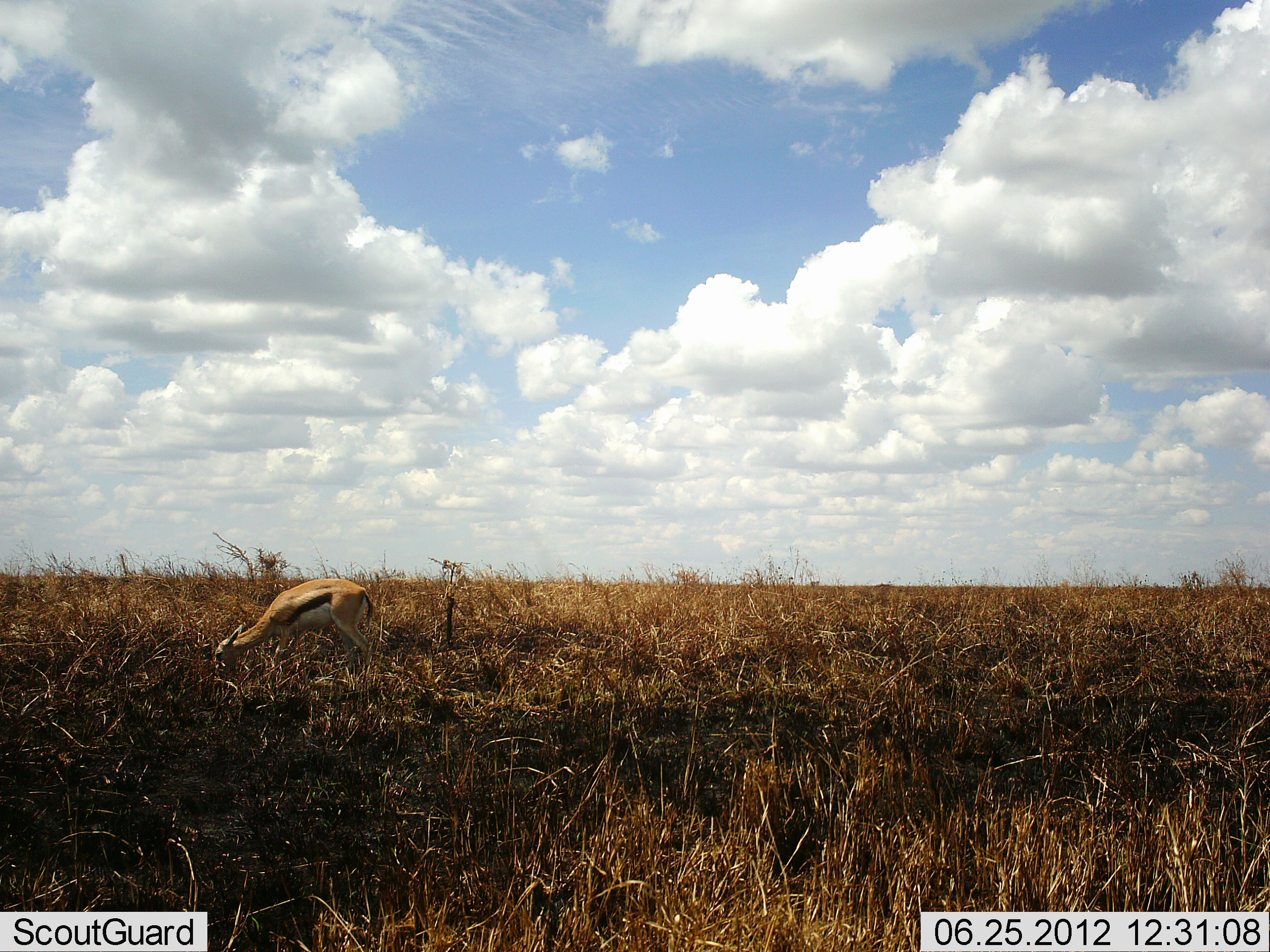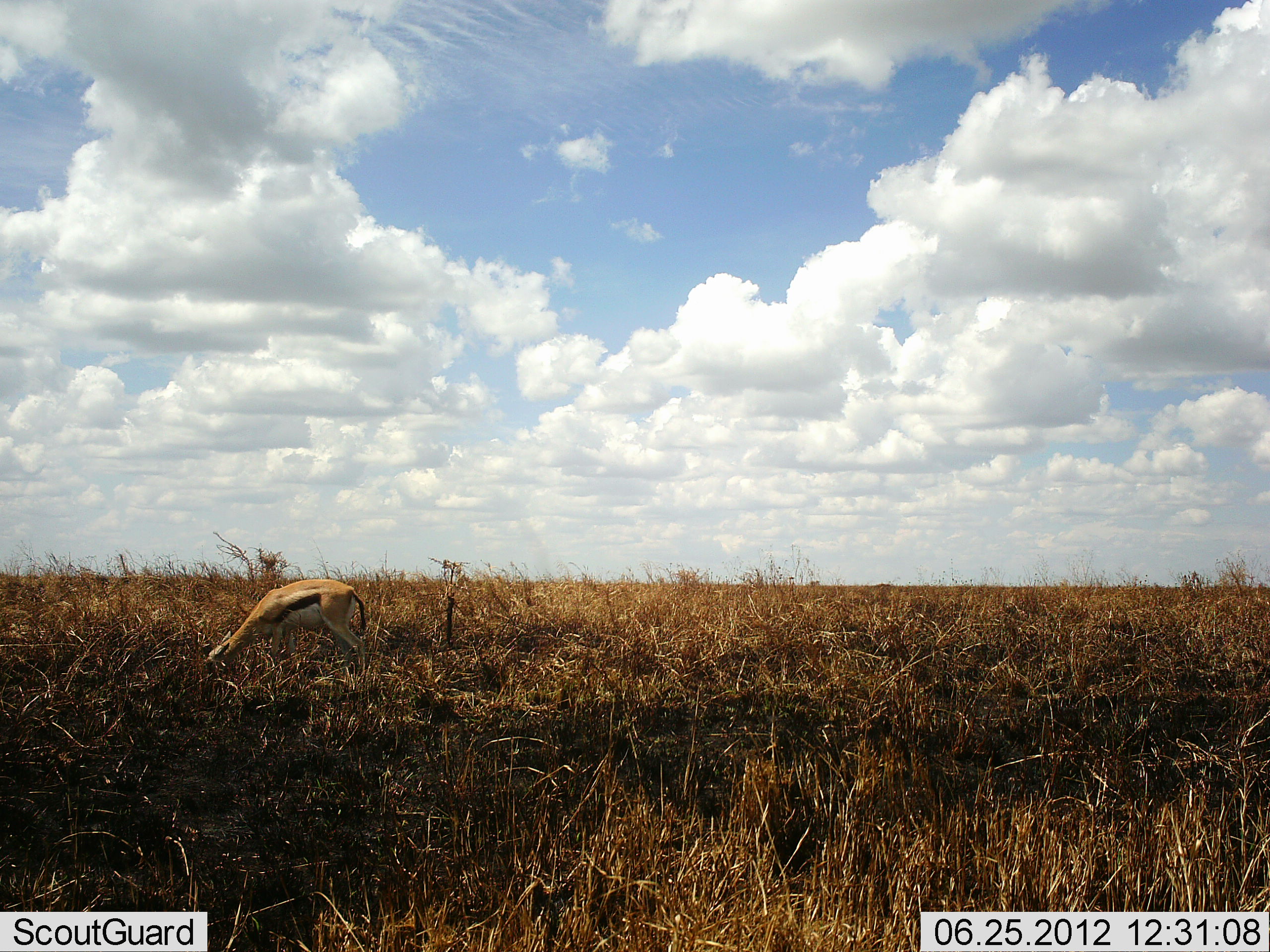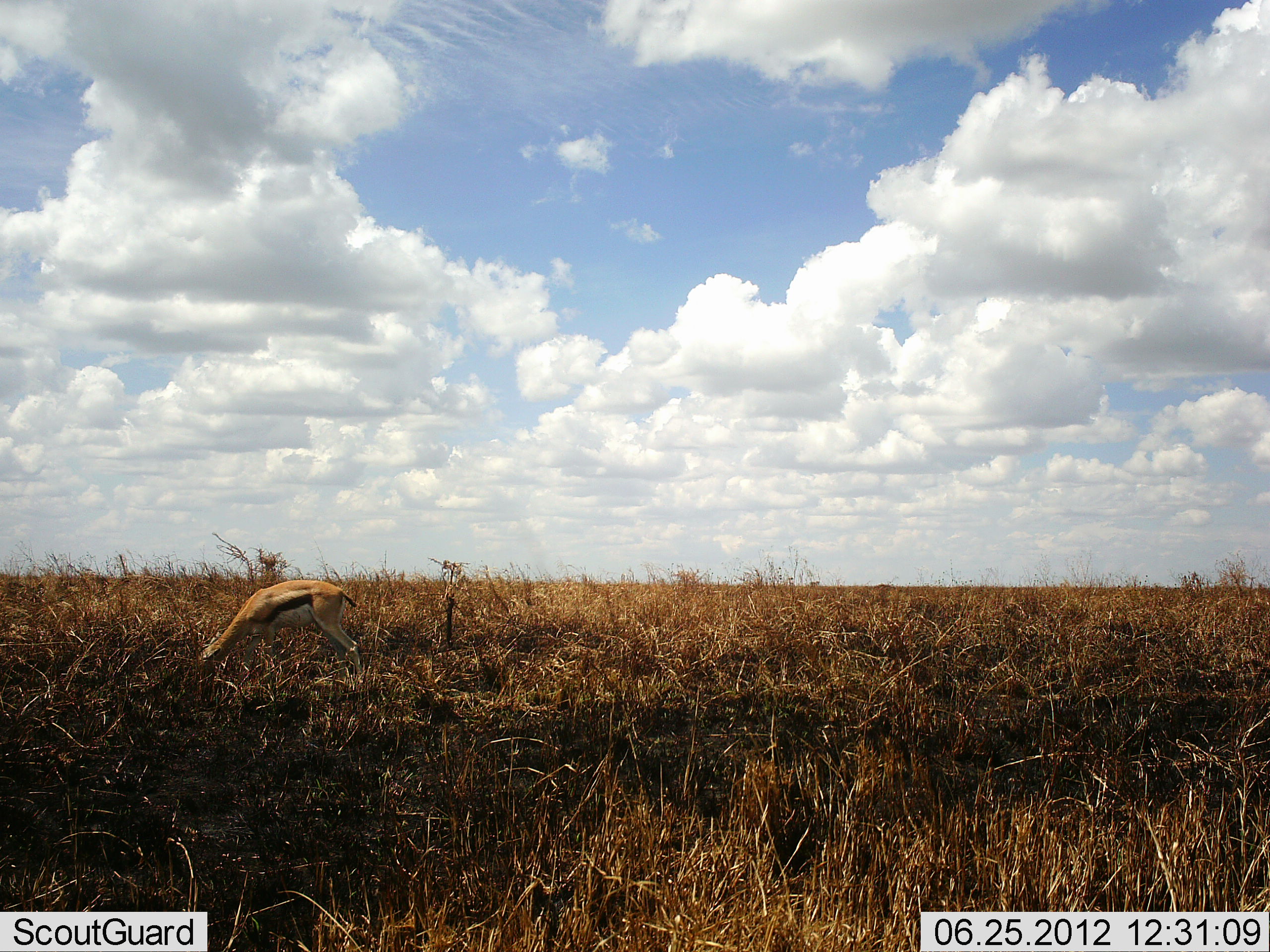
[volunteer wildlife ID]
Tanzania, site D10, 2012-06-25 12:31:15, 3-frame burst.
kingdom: Animalia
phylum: Chordata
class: Mammalia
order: Artiodactyla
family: Bovidae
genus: Eudorcas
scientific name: Eudorcas thomsonii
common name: thomson's gazelle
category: gazellethomsons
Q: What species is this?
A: Gazellethomsons (thomson's gazelle) (Eudorcas thomsonii).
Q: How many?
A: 1.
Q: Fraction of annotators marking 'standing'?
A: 30%.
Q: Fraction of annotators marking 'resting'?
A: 0%.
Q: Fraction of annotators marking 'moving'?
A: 0%.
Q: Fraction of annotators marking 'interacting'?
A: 0%.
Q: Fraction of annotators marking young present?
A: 0%.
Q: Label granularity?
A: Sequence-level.